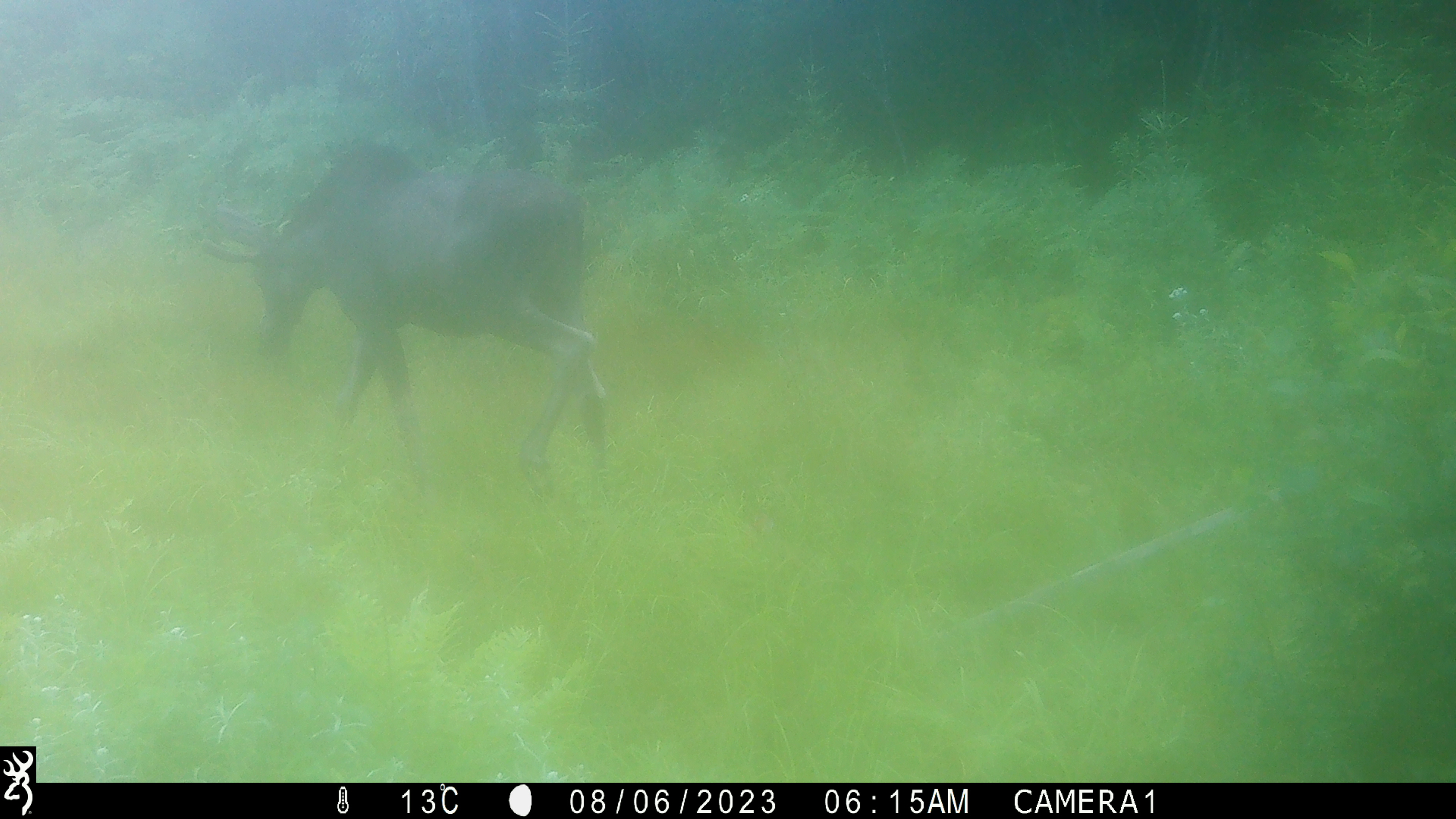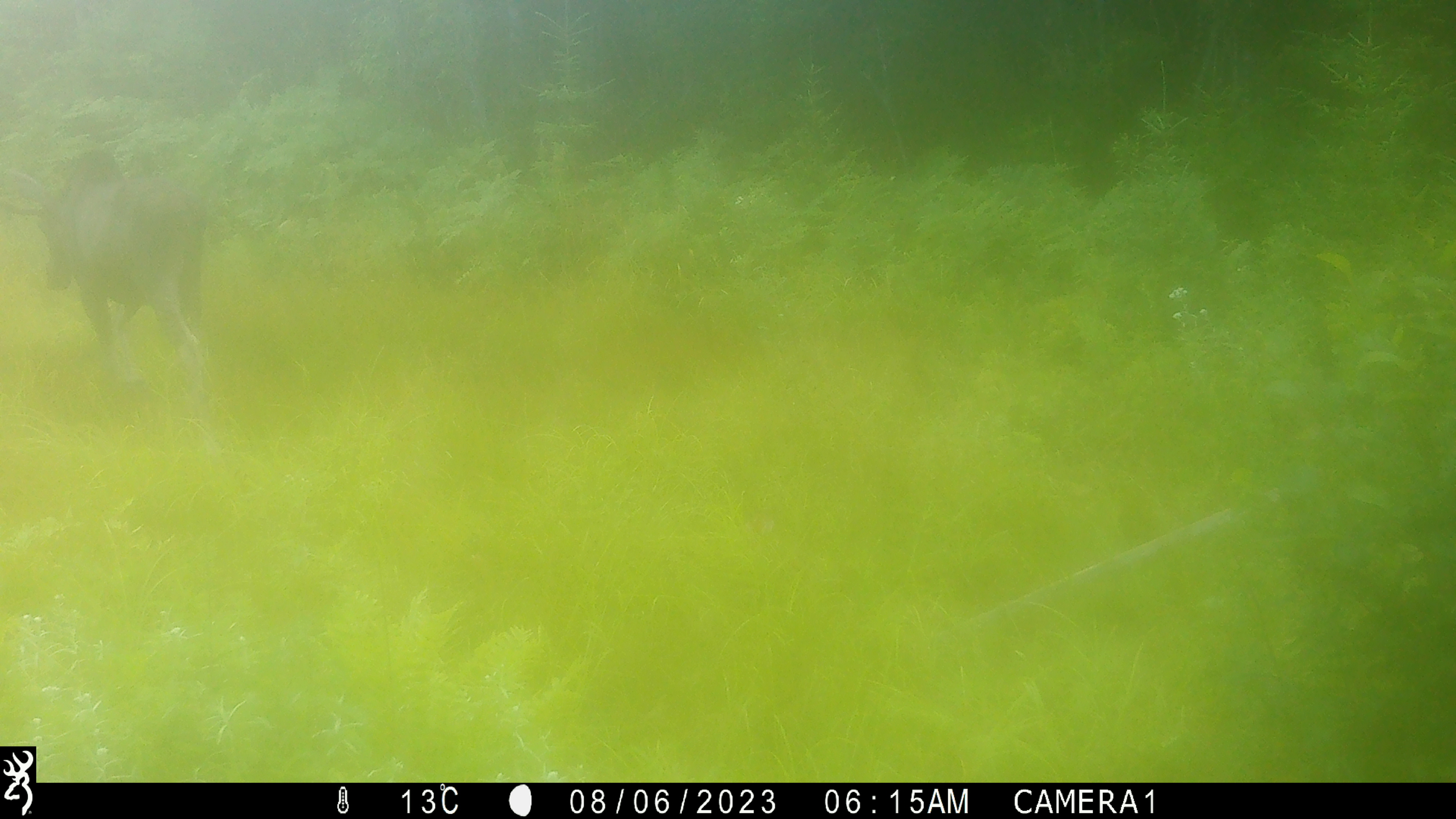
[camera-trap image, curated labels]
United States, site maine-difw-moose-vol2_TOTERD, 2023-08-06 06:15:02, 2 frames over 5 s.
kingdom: Animalia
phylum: Chordata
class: Mammalia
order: Artiodactyla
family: Cervidae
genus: Alces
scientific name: Alces alces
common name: moose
Moose (Alces alces).